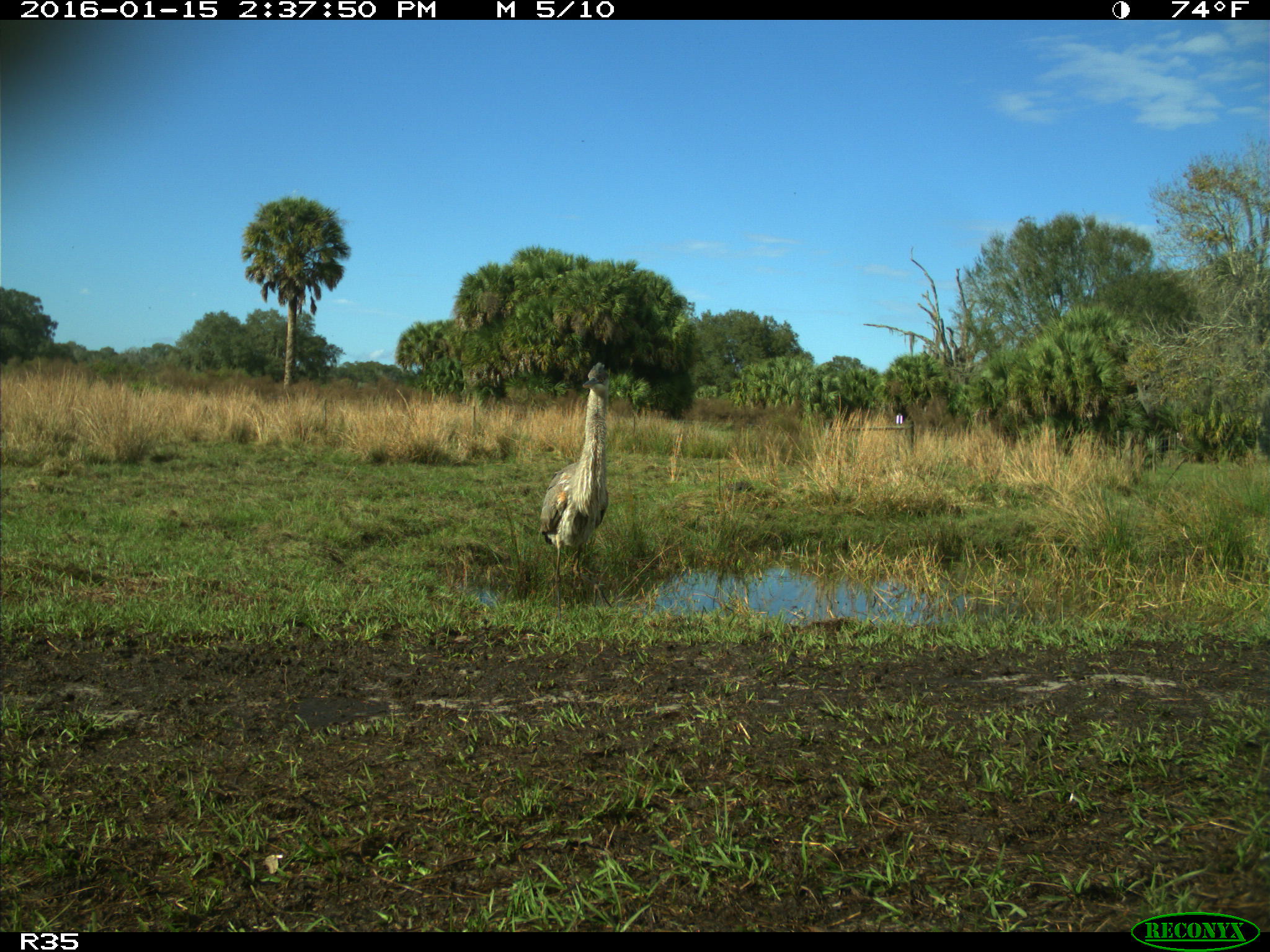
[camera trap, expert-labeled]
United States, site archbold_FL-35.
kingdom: Animalia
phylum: Chordata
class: Aves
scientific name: Aves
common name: birds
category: unidentified bird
Unidentified bird (birds) (Aves).